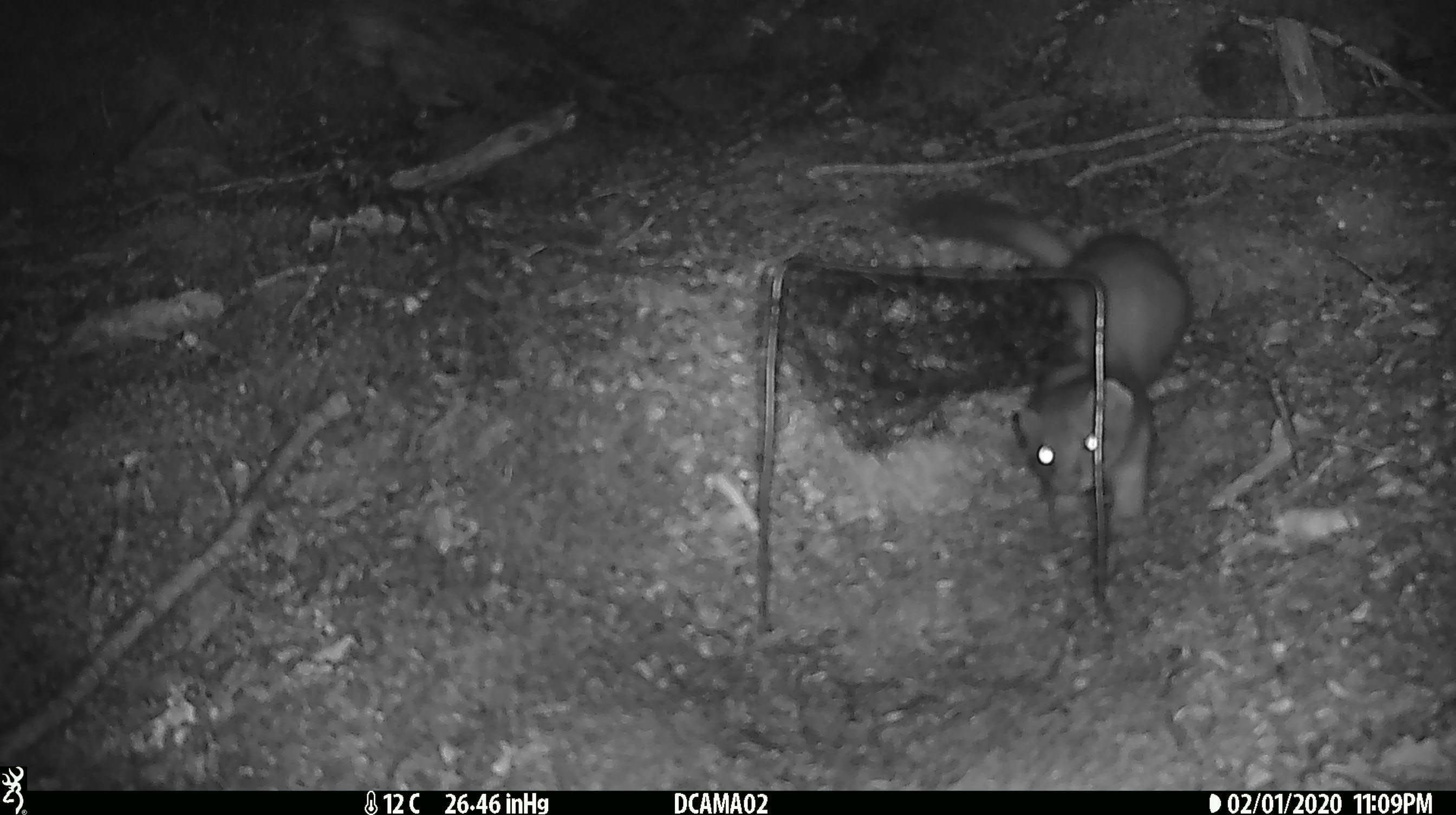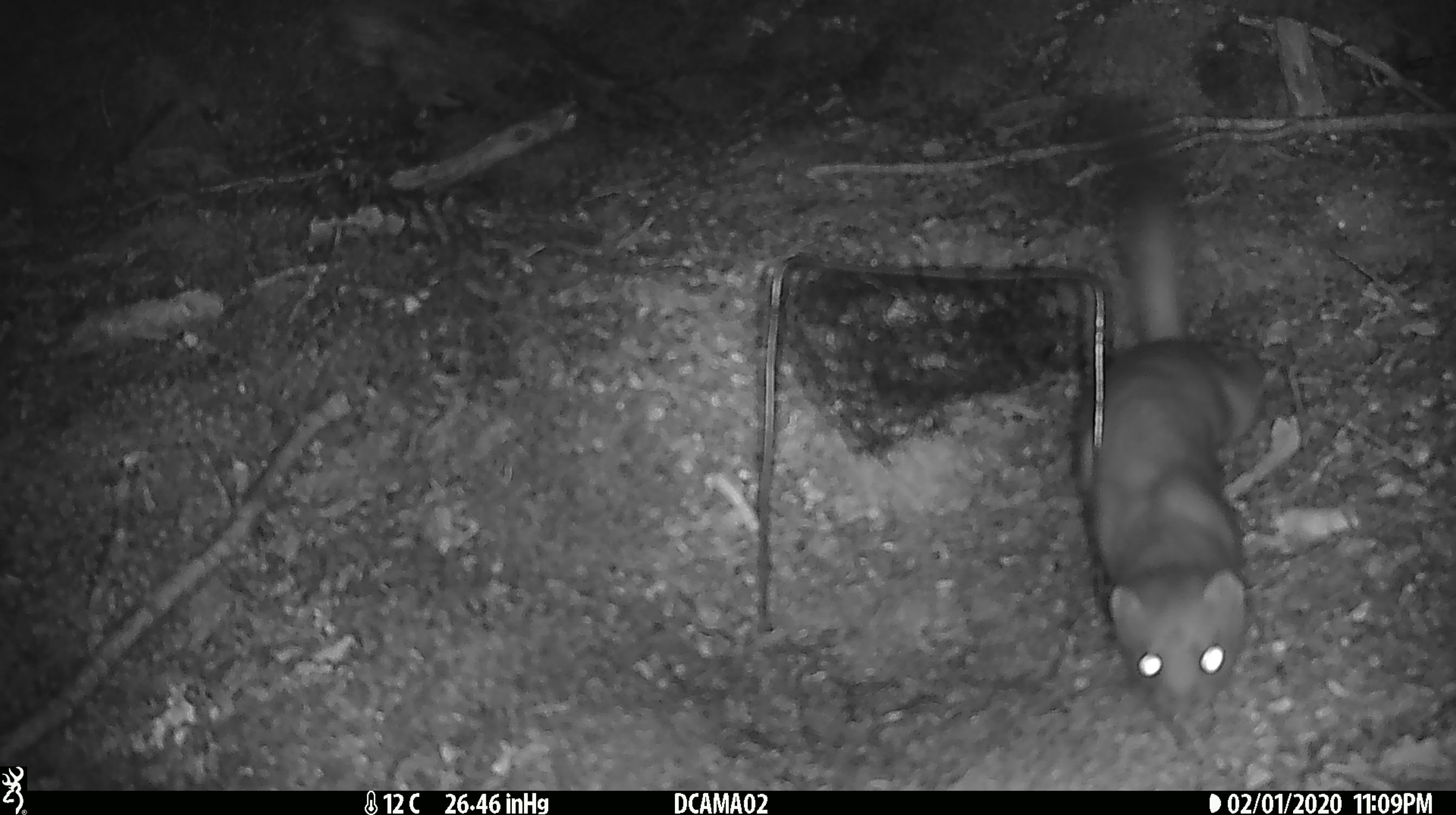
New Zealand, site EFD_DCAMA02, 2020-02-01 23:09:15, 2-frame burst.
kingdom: Animalia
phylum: Chordata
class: Mammalia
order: Carnivora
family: Mustelidae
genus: Mustela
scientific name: Mustela erminea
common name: stoat